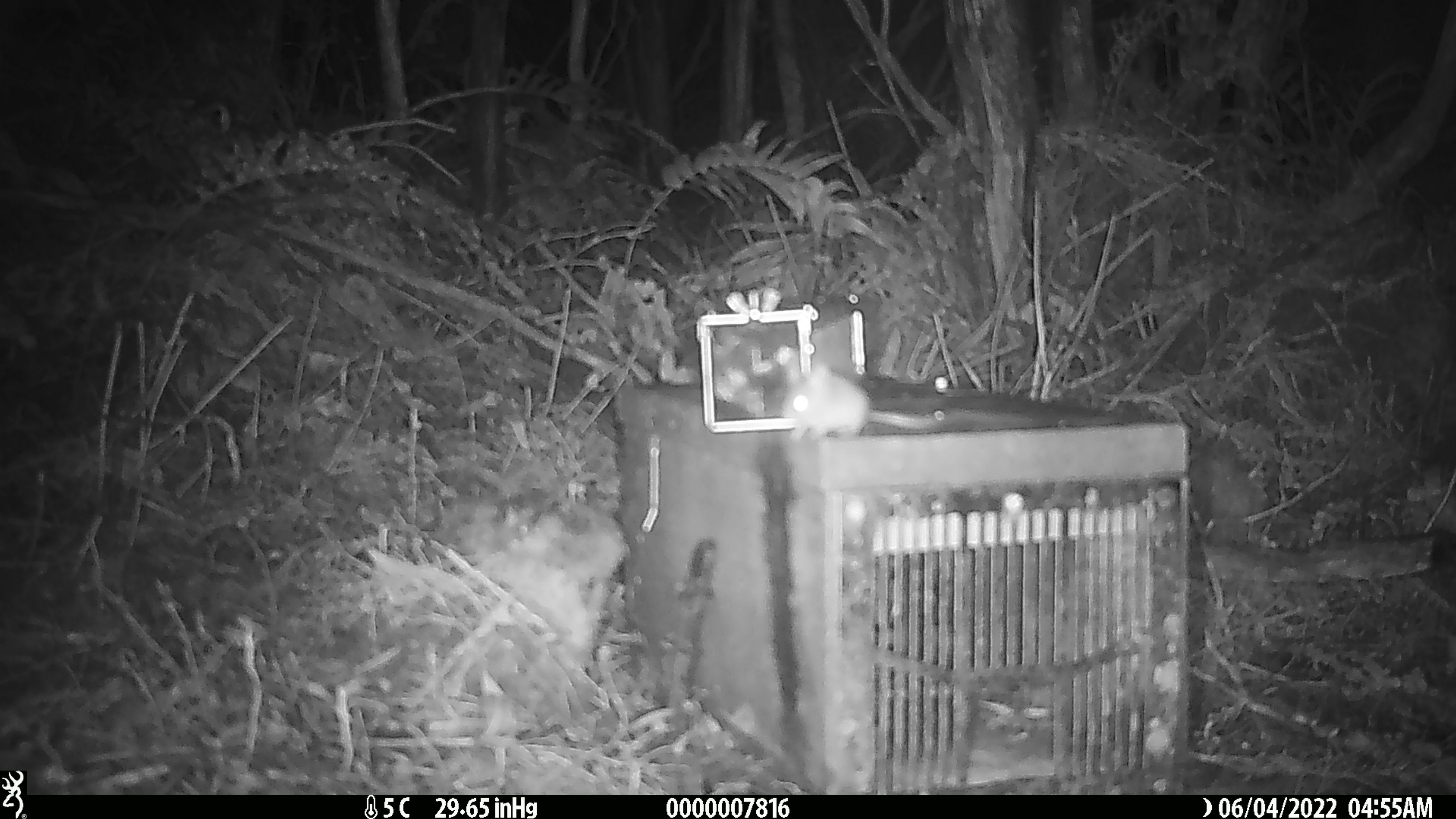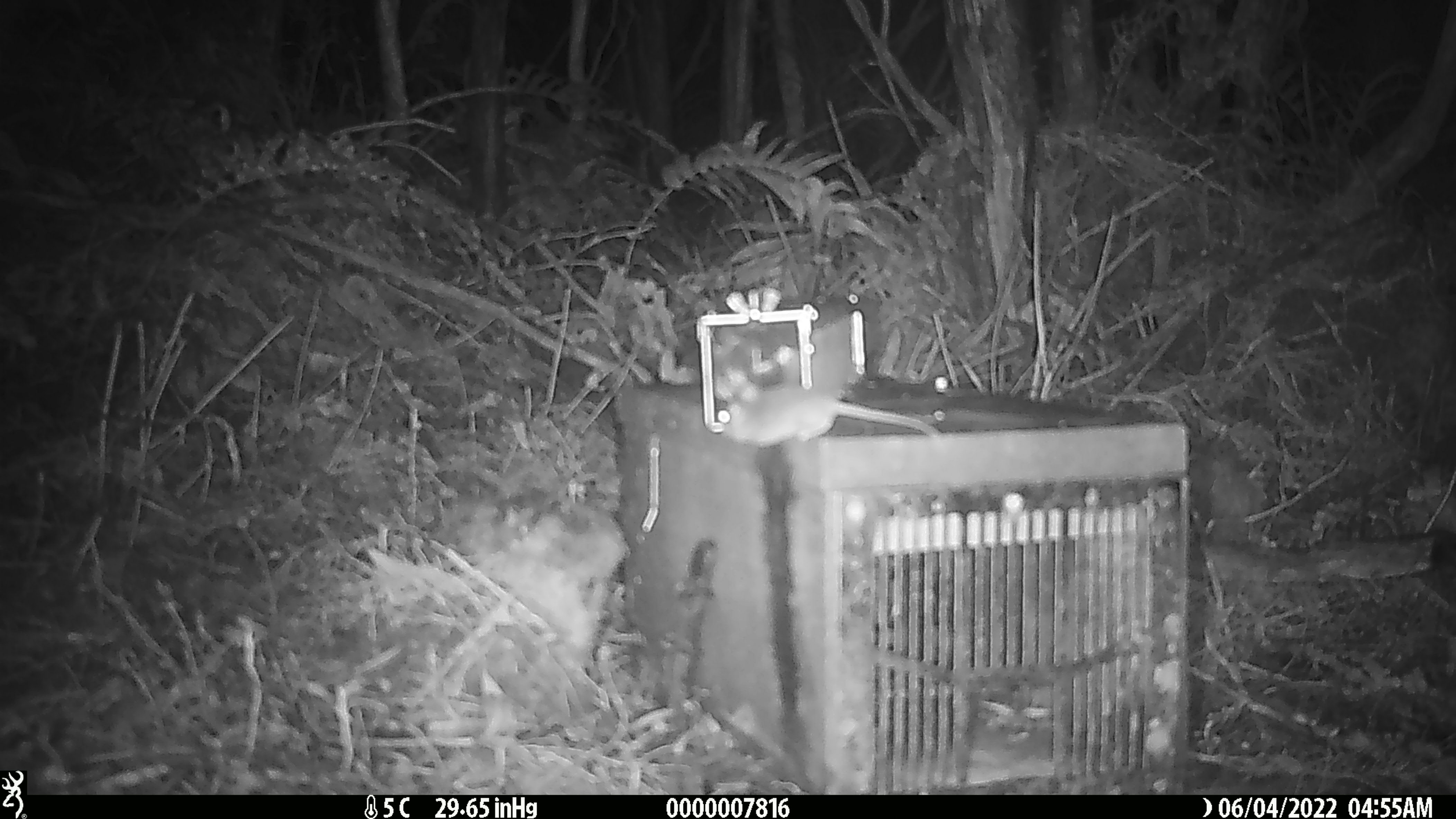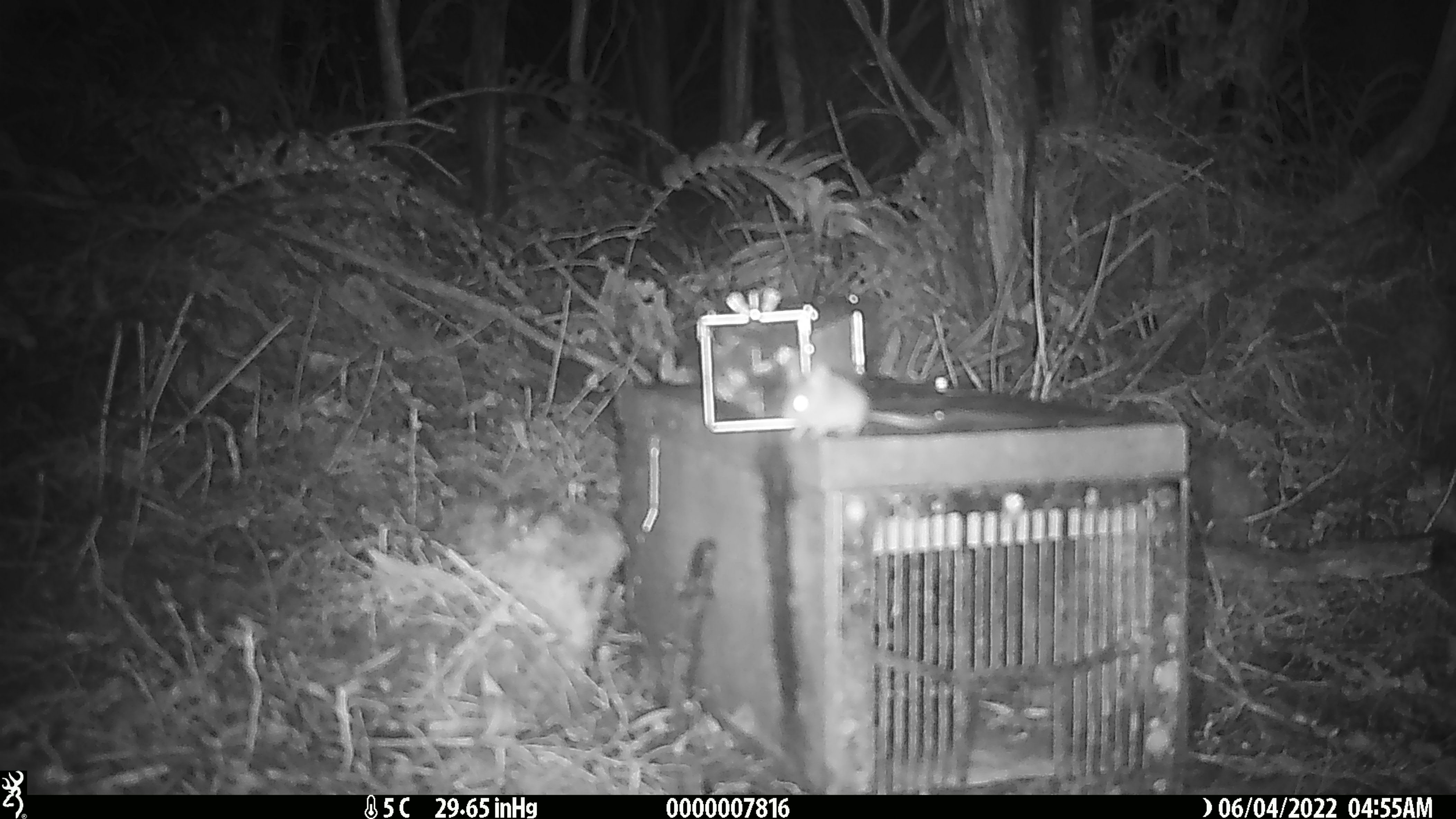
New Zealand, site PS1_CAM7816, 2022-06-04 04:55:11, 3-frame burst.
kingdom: Animalia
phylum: Chordata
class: Mammalia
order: Rodentia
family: Muridae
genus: Mus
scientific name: Mus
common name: mouse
Mouse (Mus).